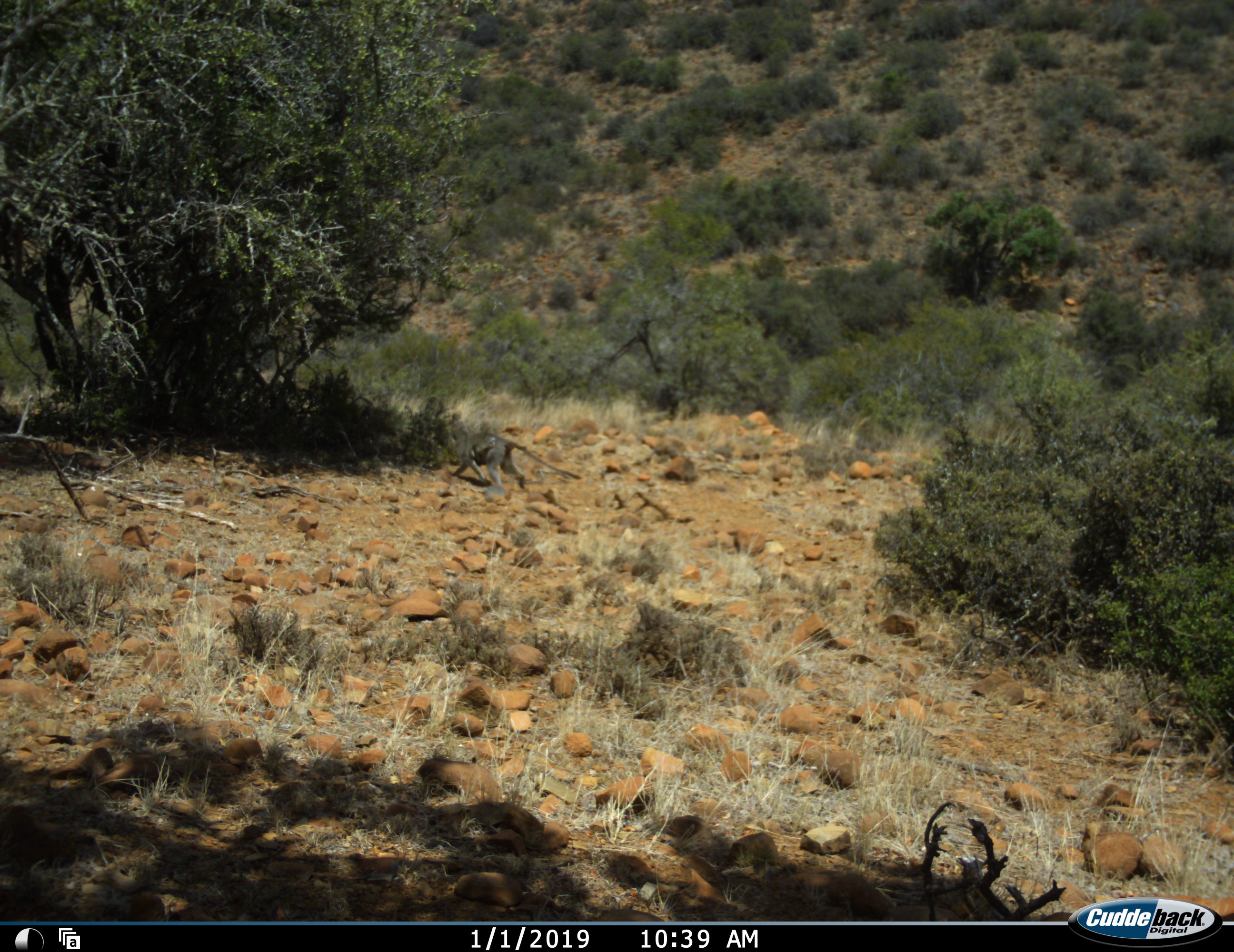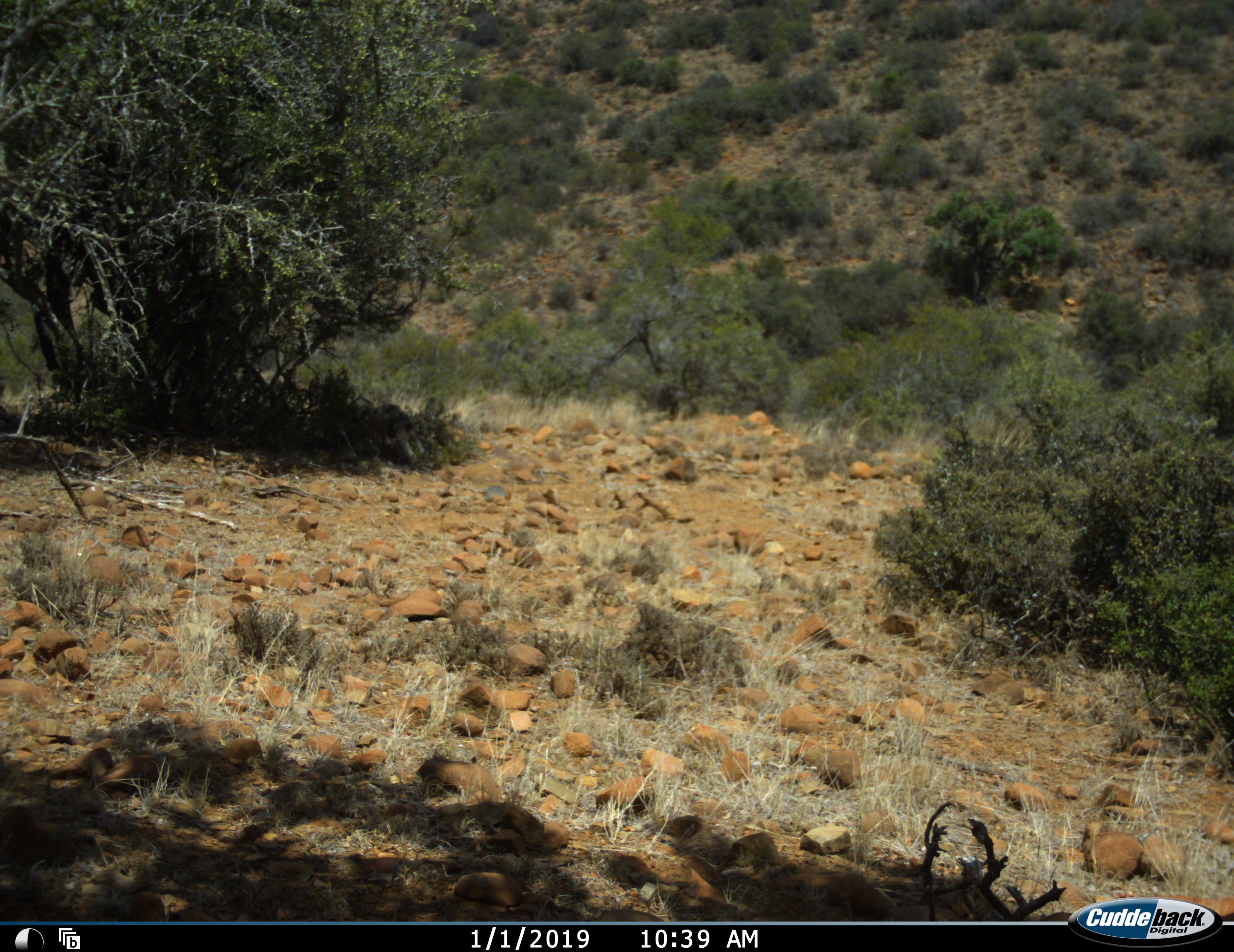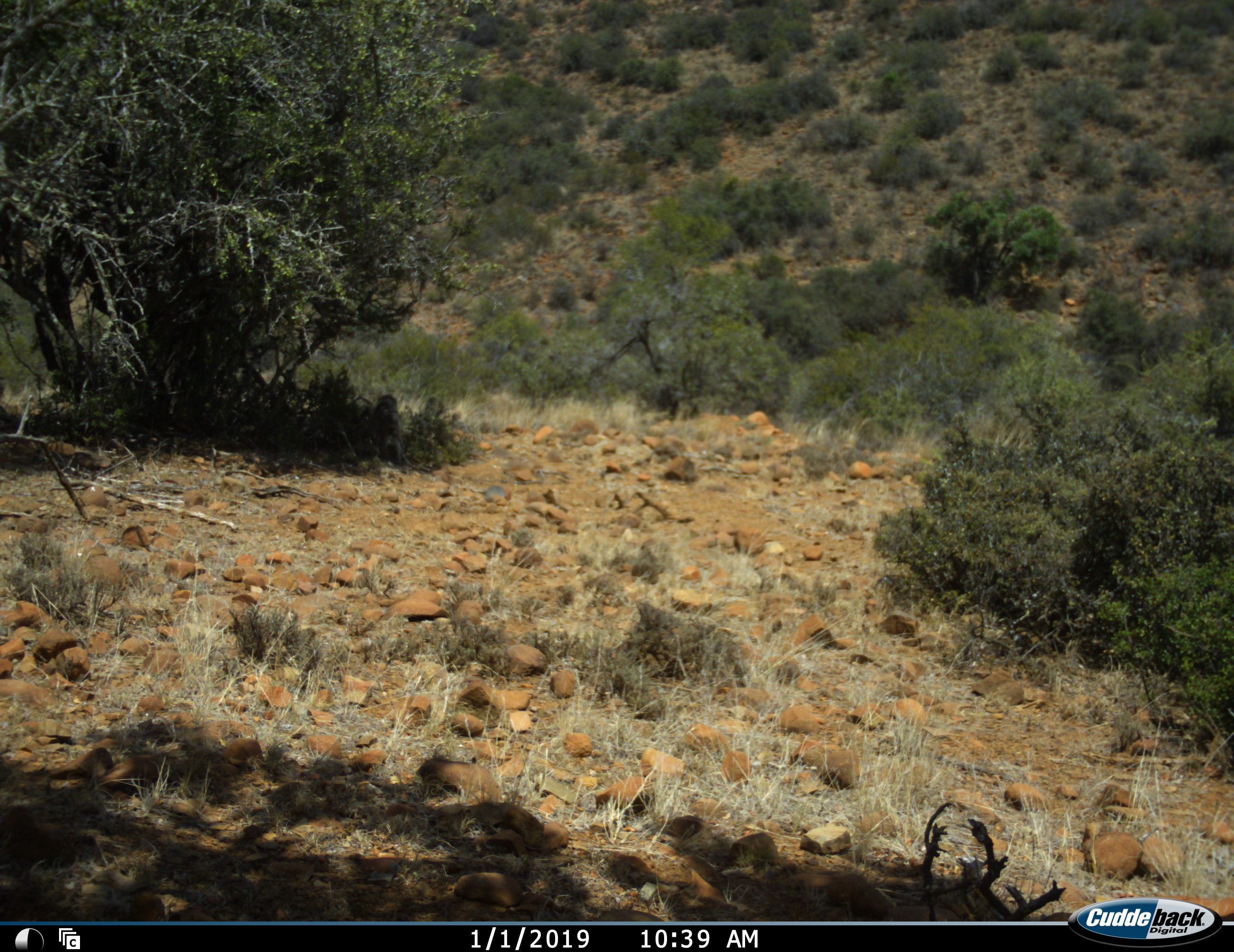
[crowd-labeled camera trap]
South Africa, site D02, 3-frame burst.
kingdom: Animalia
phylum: Chordata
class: Mammalia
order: Primates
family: Cercopithecidae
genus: Chlorocebus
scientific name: Chlorocebus pygerythrus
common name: vervet monkey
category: monkeyvervet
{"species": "monkeyvervet (vervet monkey) (Chlorocebus pygerythrus)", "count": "1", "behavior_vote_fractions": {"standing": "0%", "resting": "11%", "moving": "100%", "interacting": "11%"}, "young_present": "22%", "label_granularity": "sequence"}